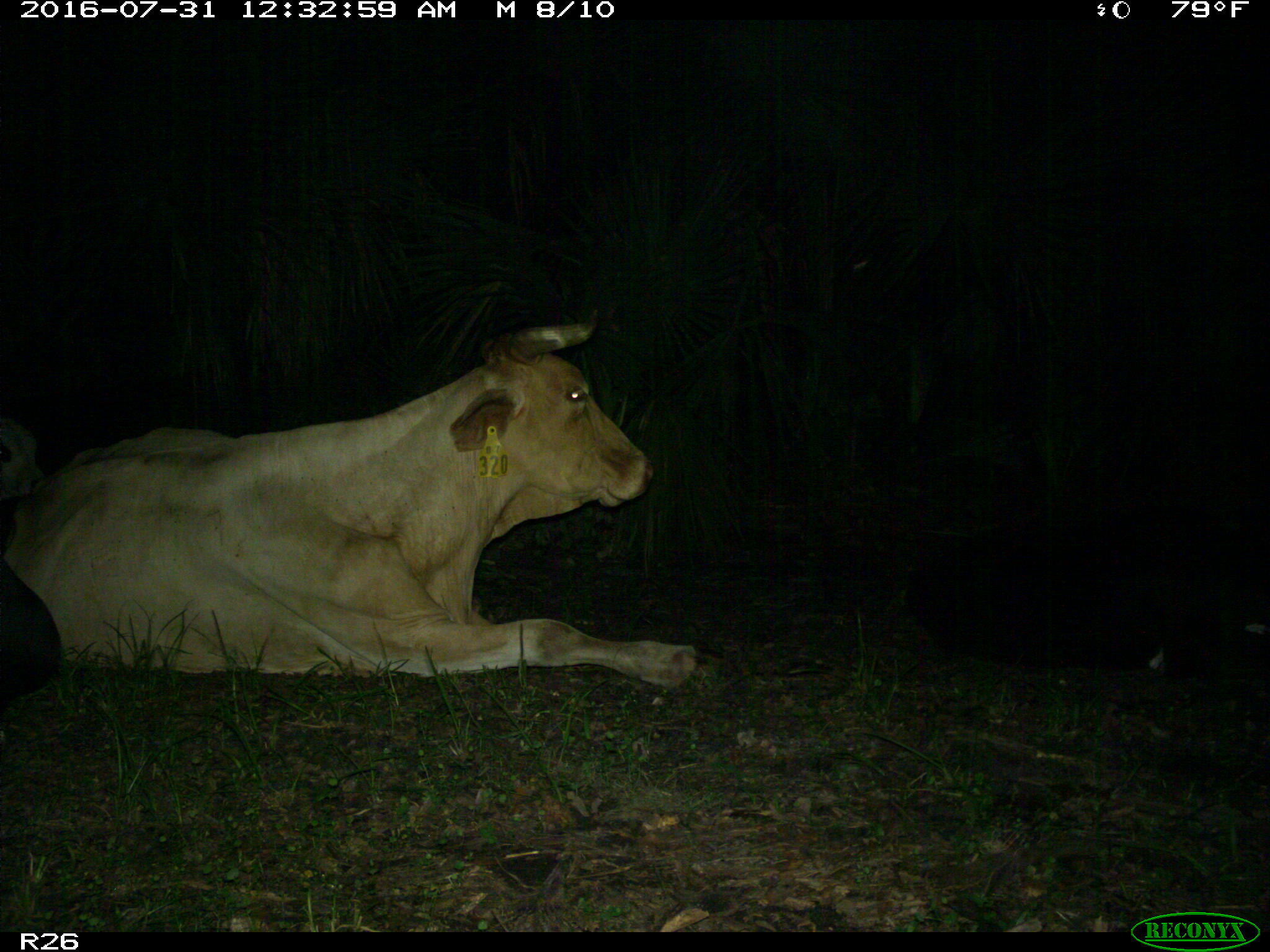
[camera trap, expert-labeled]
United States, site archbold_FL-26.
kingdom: Animalia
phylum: Chordata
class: Mammalia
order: Artiodactyla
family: Bovidae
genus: Bos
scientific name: Bos taurus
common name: domestic cow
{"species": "Bos taurus (domestic cow)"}